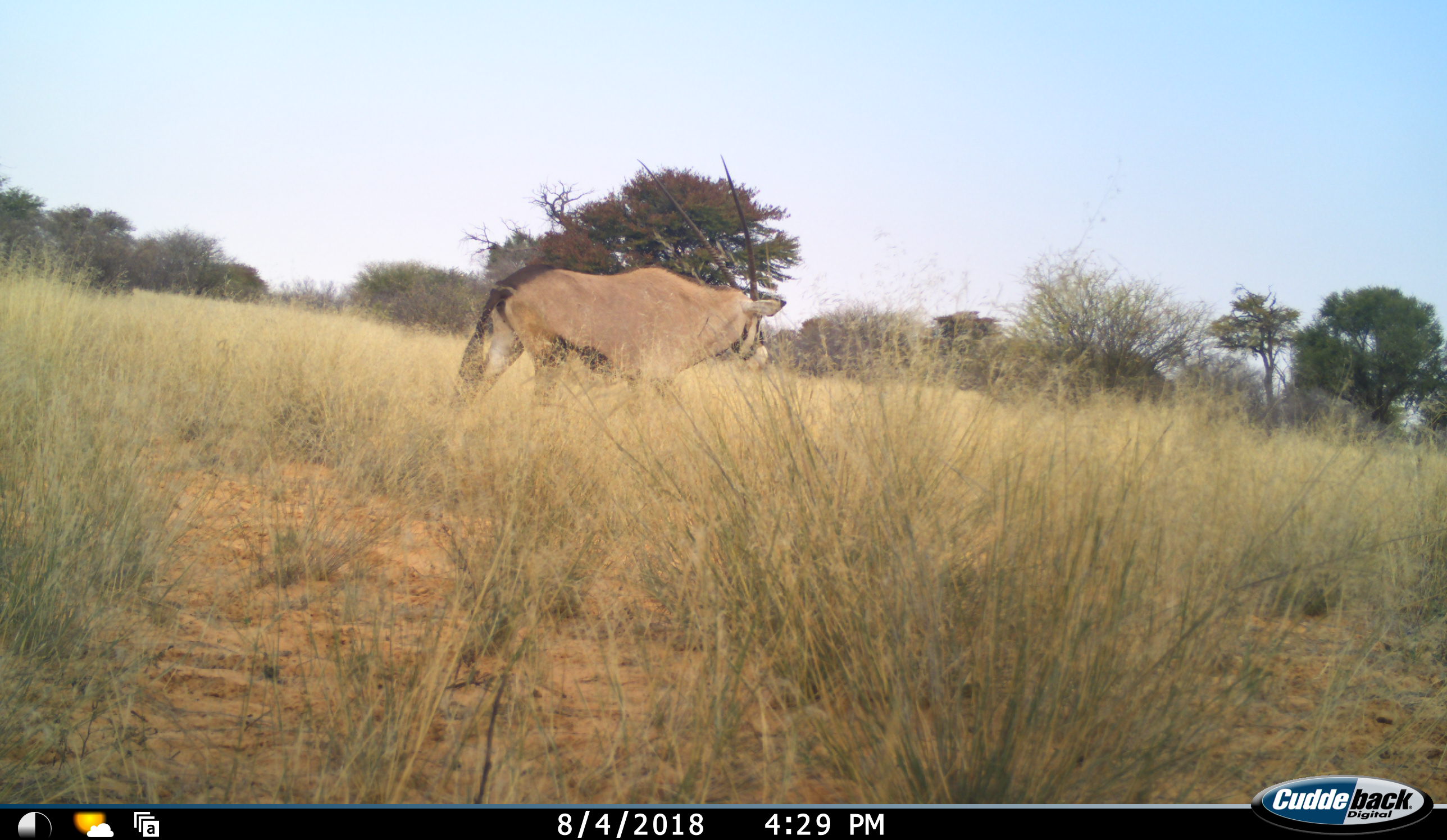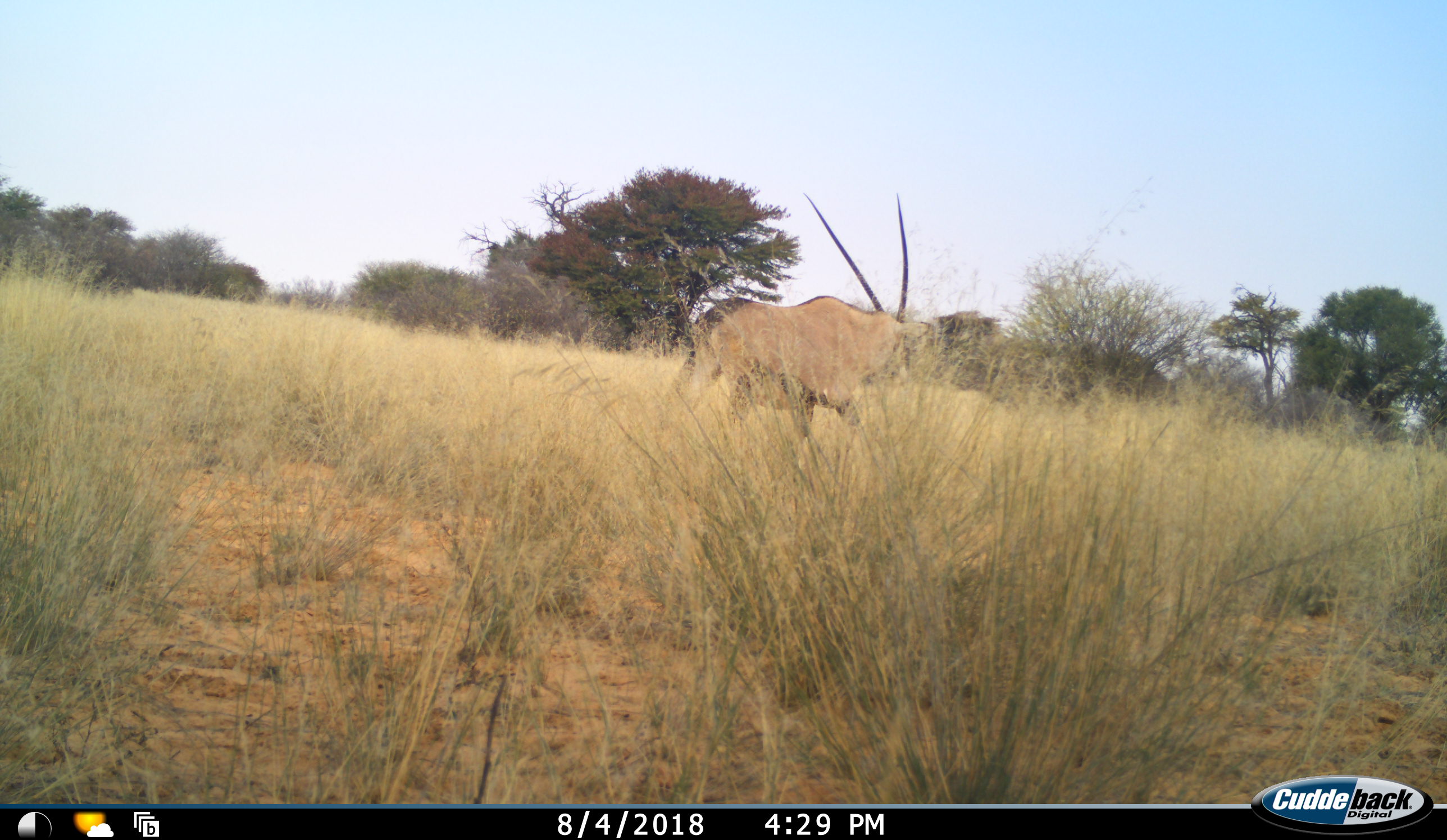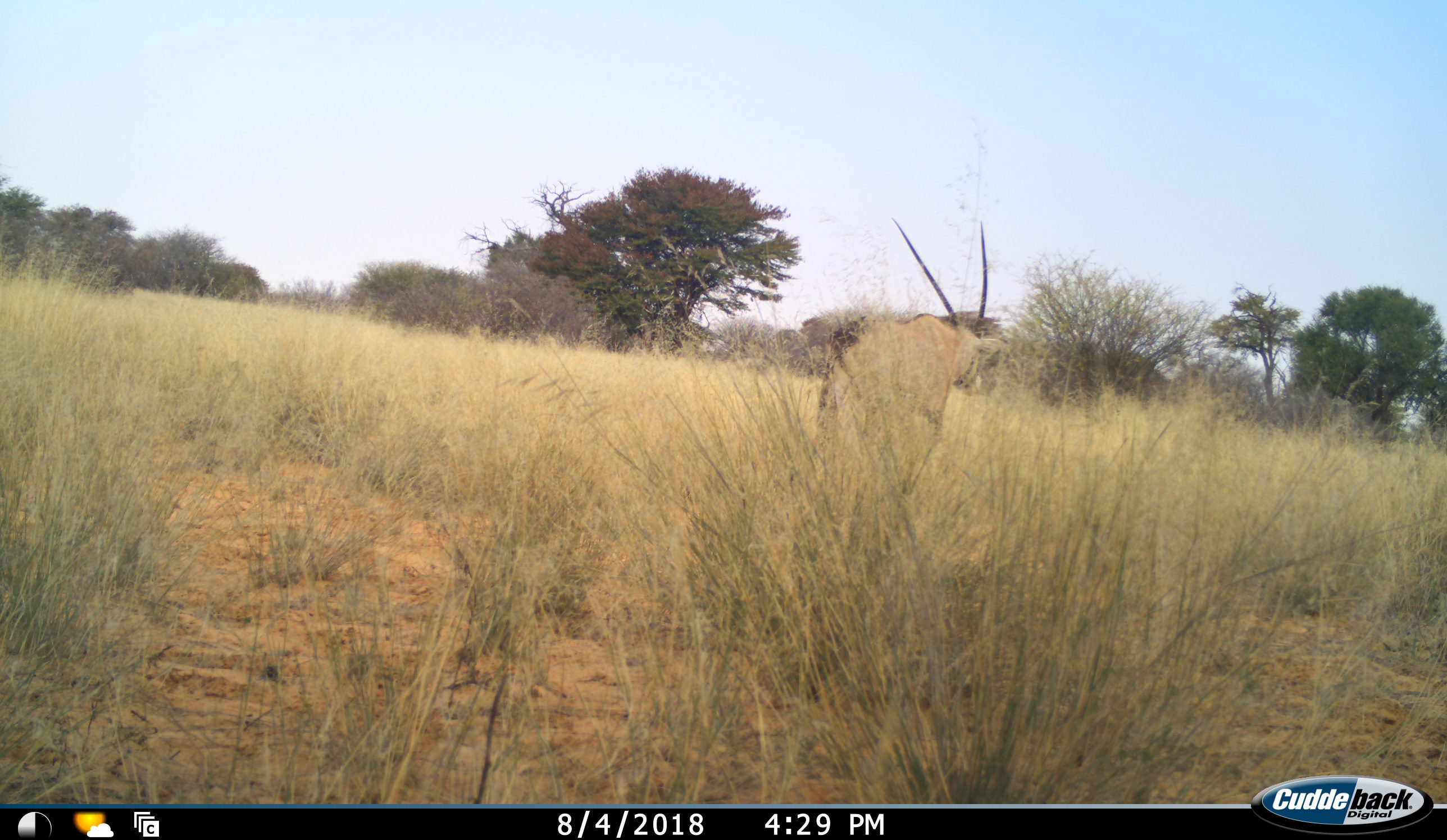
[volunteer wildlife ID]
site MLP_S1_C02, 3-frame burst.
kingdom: Animalia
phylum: Chordata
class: Mammalia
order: Artiodactyla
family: Bovidae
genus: Oryx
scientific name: Oryx gazella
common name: gemsbok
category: oryx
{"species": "oryx (gemsbok) (Oryx gazella)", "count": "1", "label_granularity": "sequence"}